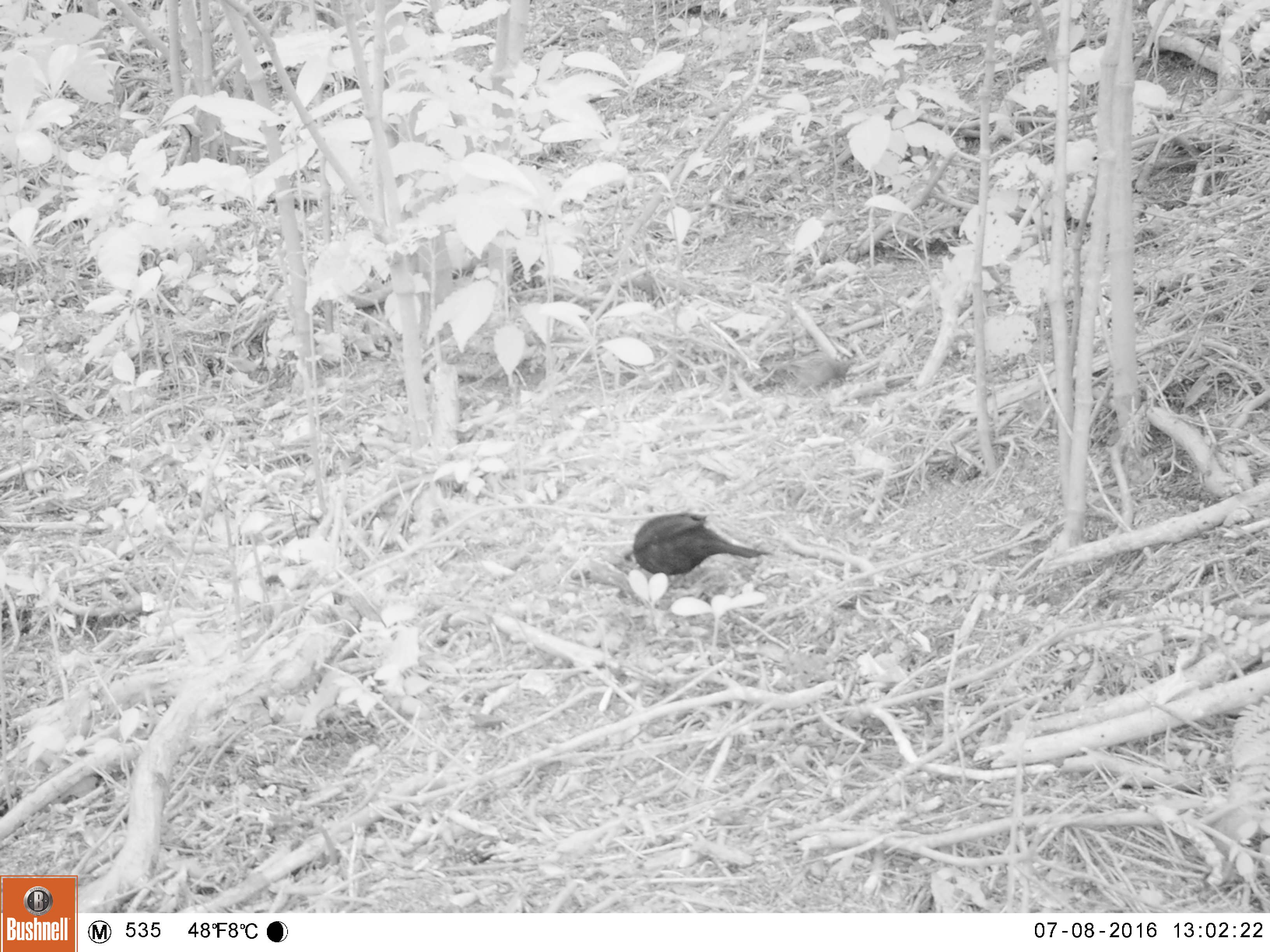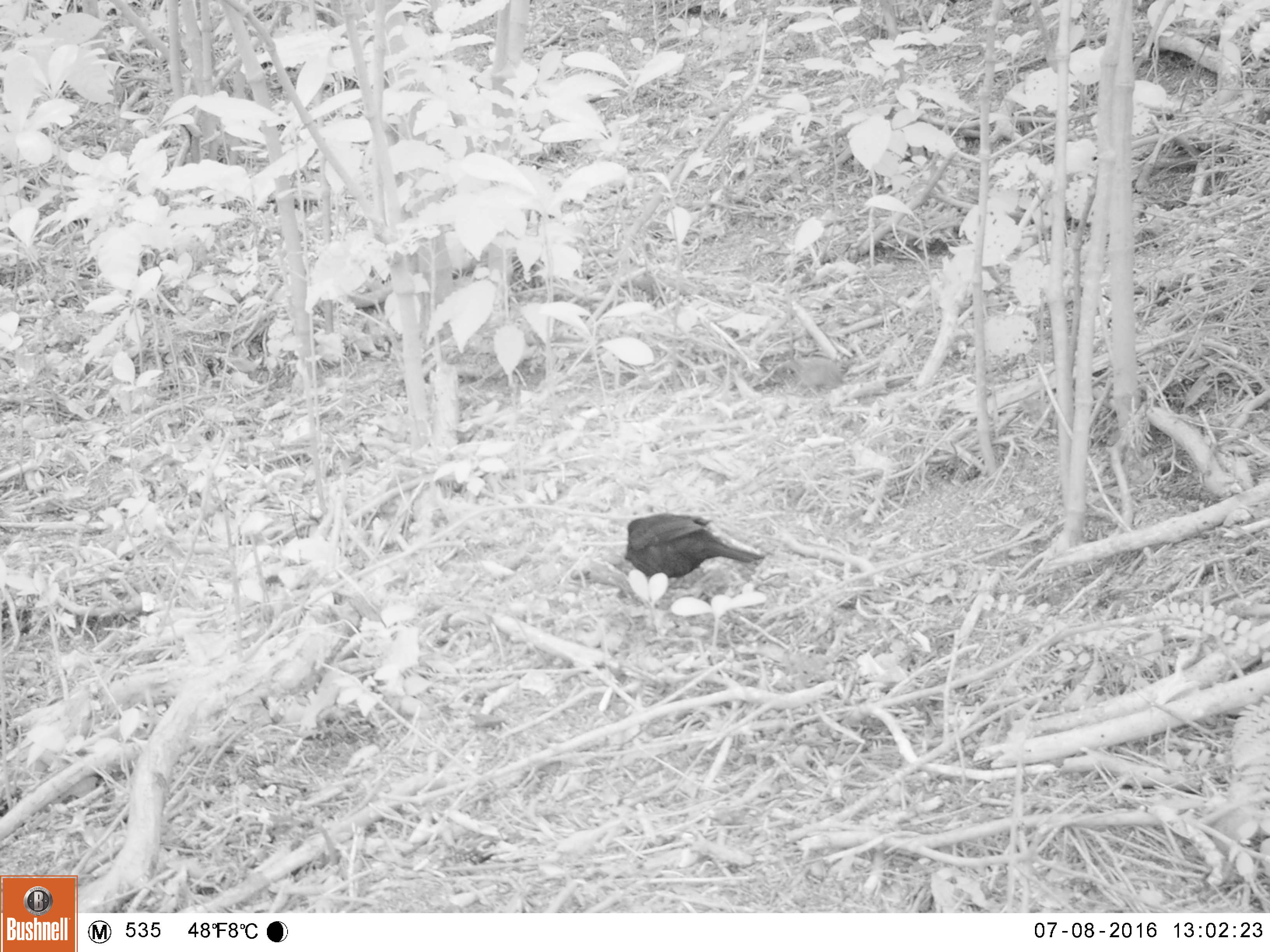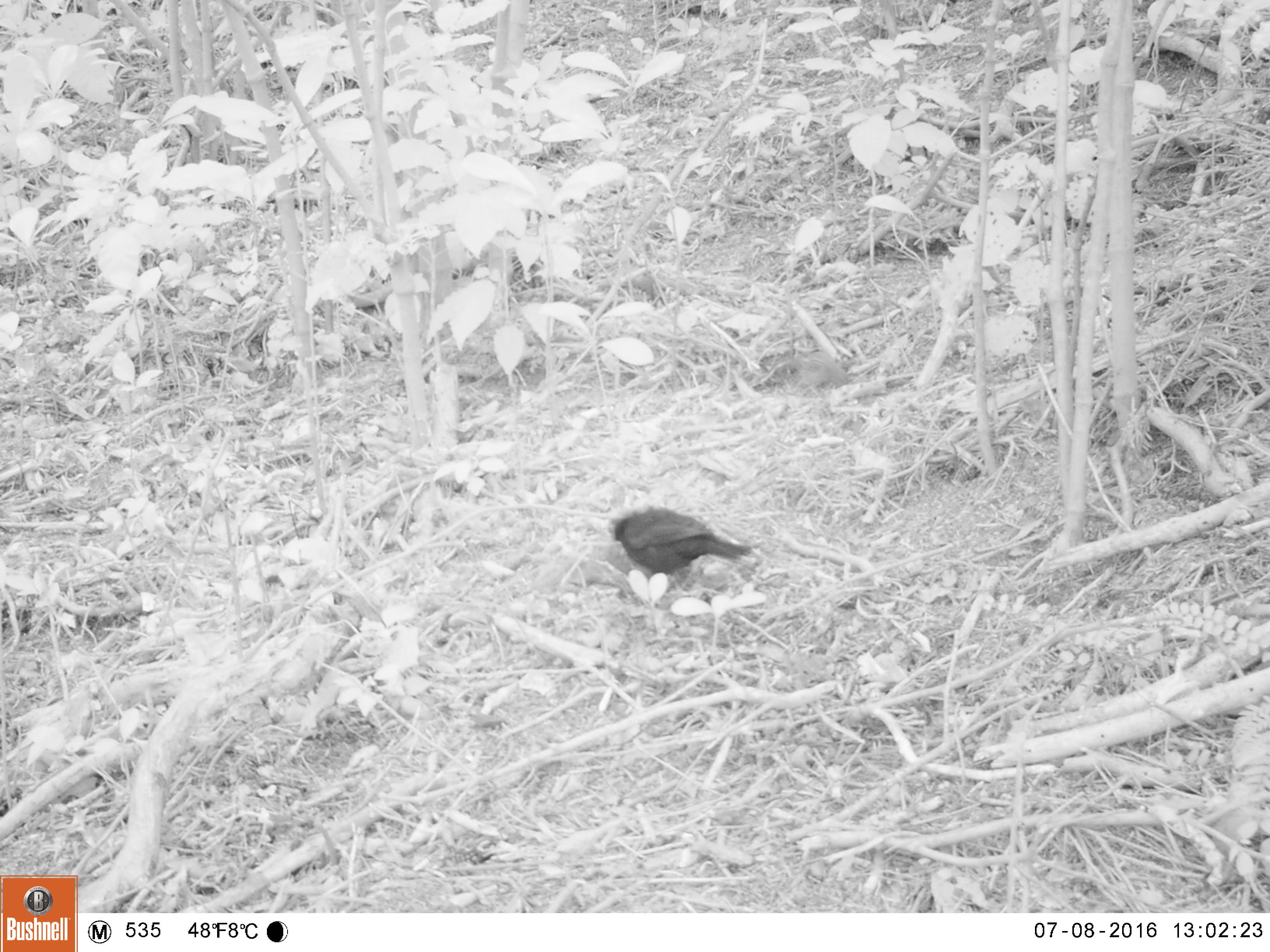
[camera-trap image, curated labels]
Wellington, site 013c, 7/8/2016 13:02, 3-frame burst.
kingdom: Animalia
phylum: Chordata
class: Aves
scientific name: Aves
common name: bird